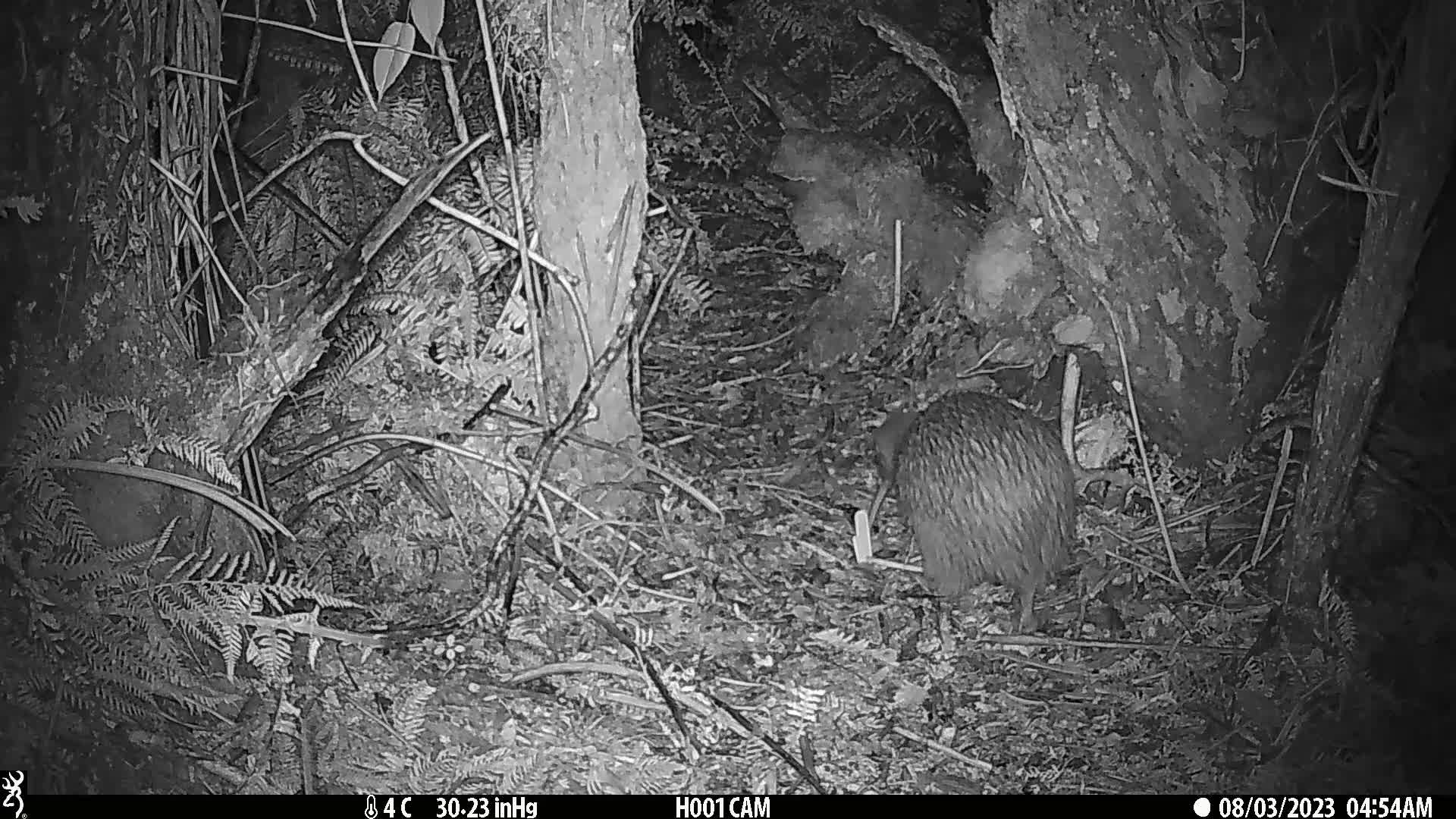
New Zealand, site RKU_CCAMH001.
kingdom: Animalia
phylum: Chordata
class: Aves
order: Apterygiformes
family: Apterygidae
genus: Apteryx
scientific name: Apteryx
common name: kiwi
Kiwi (Apteryx).